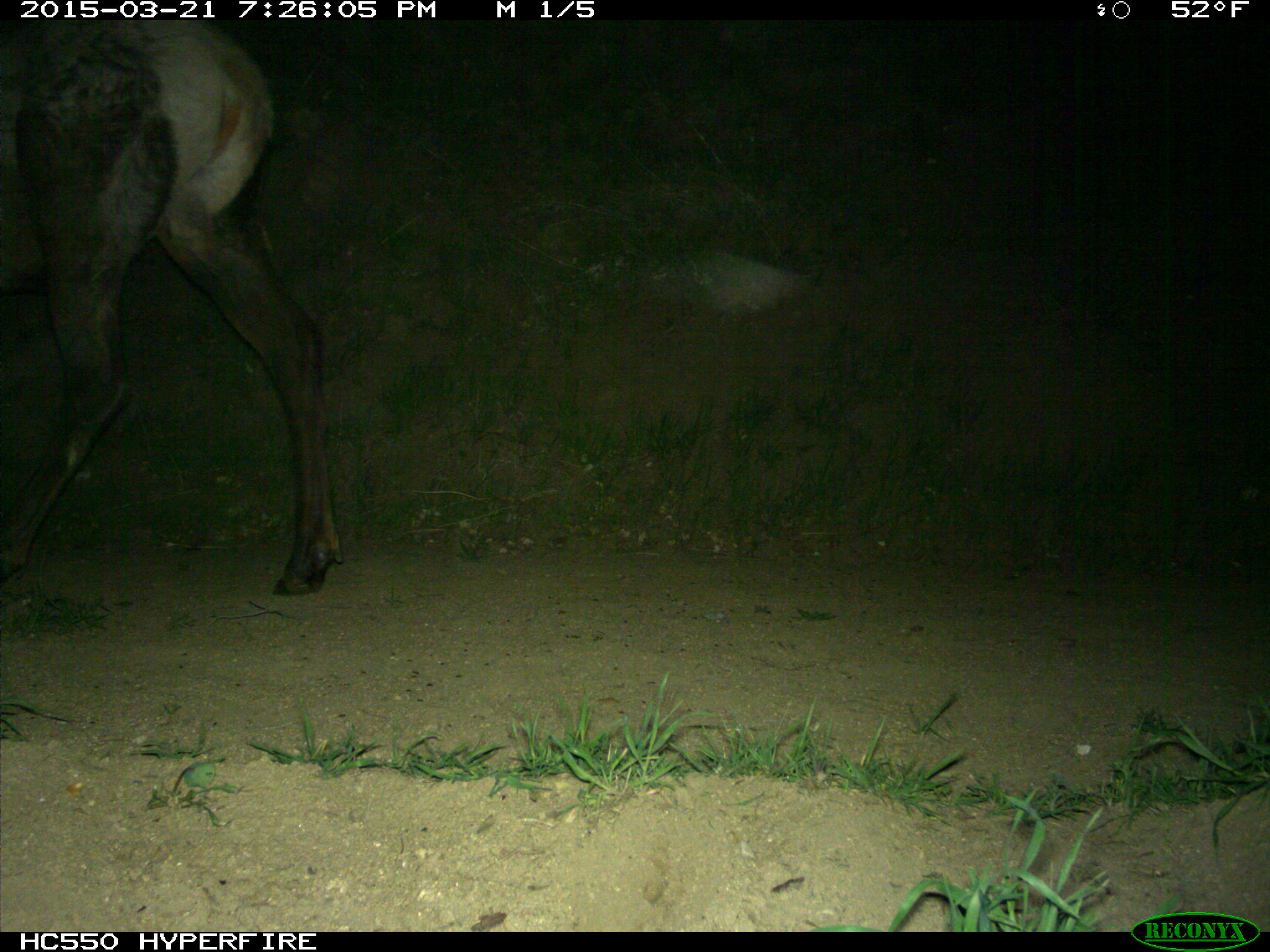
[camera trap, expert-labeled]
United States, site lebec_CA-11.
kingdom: Animalia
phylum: Chordata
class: Mammalia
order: Artiodactyla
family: Cervidae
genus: Cervus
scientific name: Cervus canadensis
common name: elk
Cervus canadensis (elk).